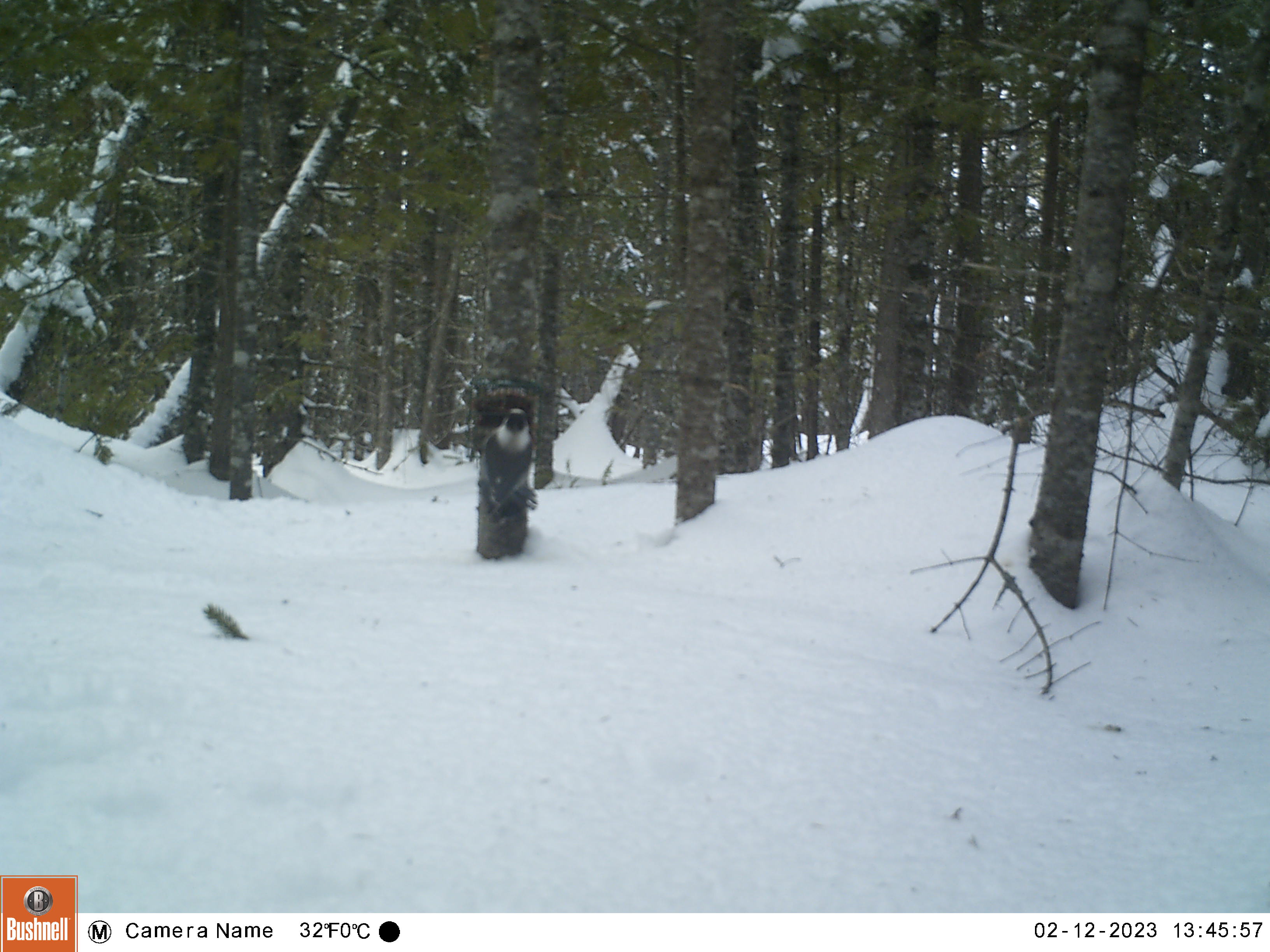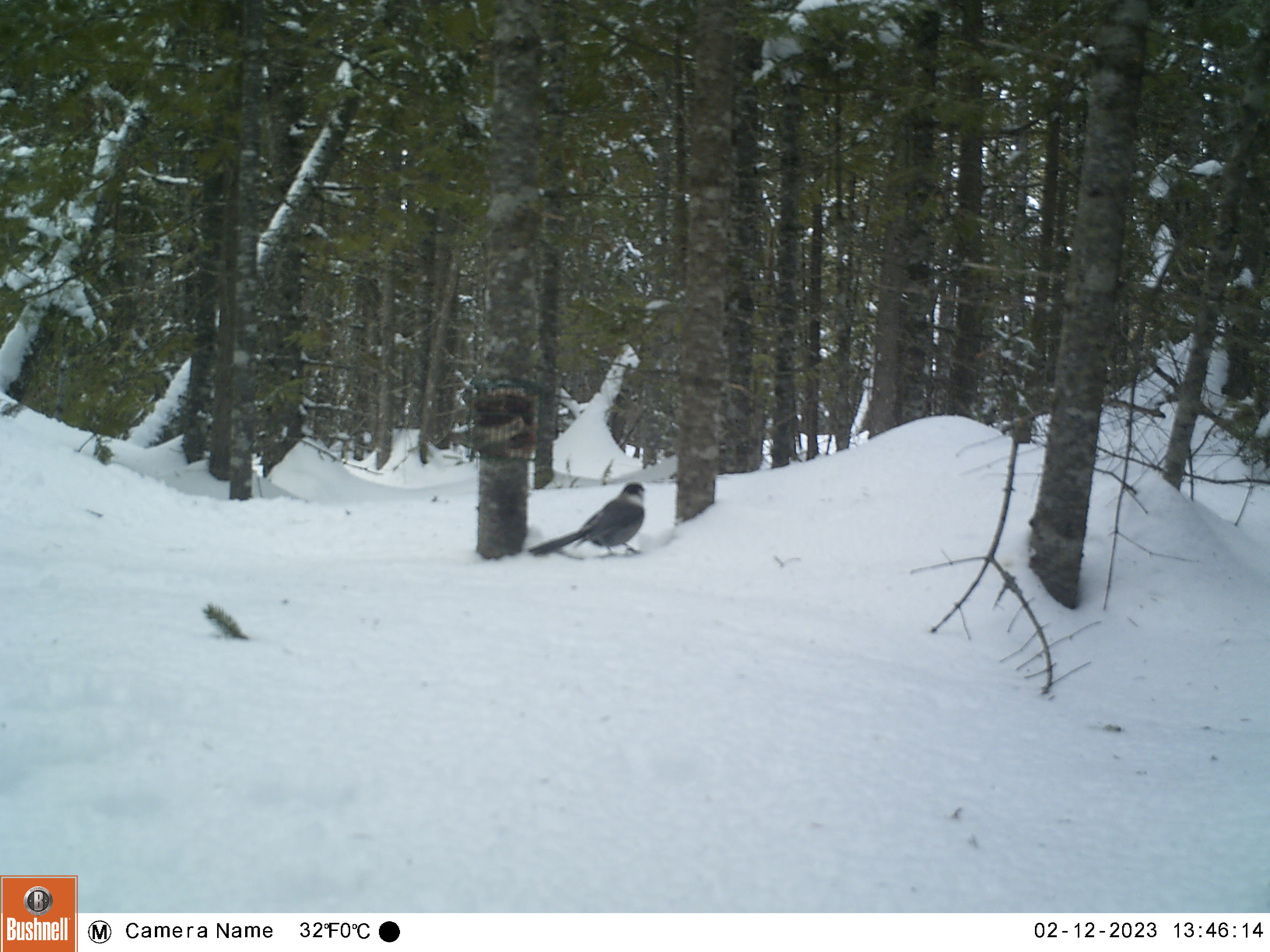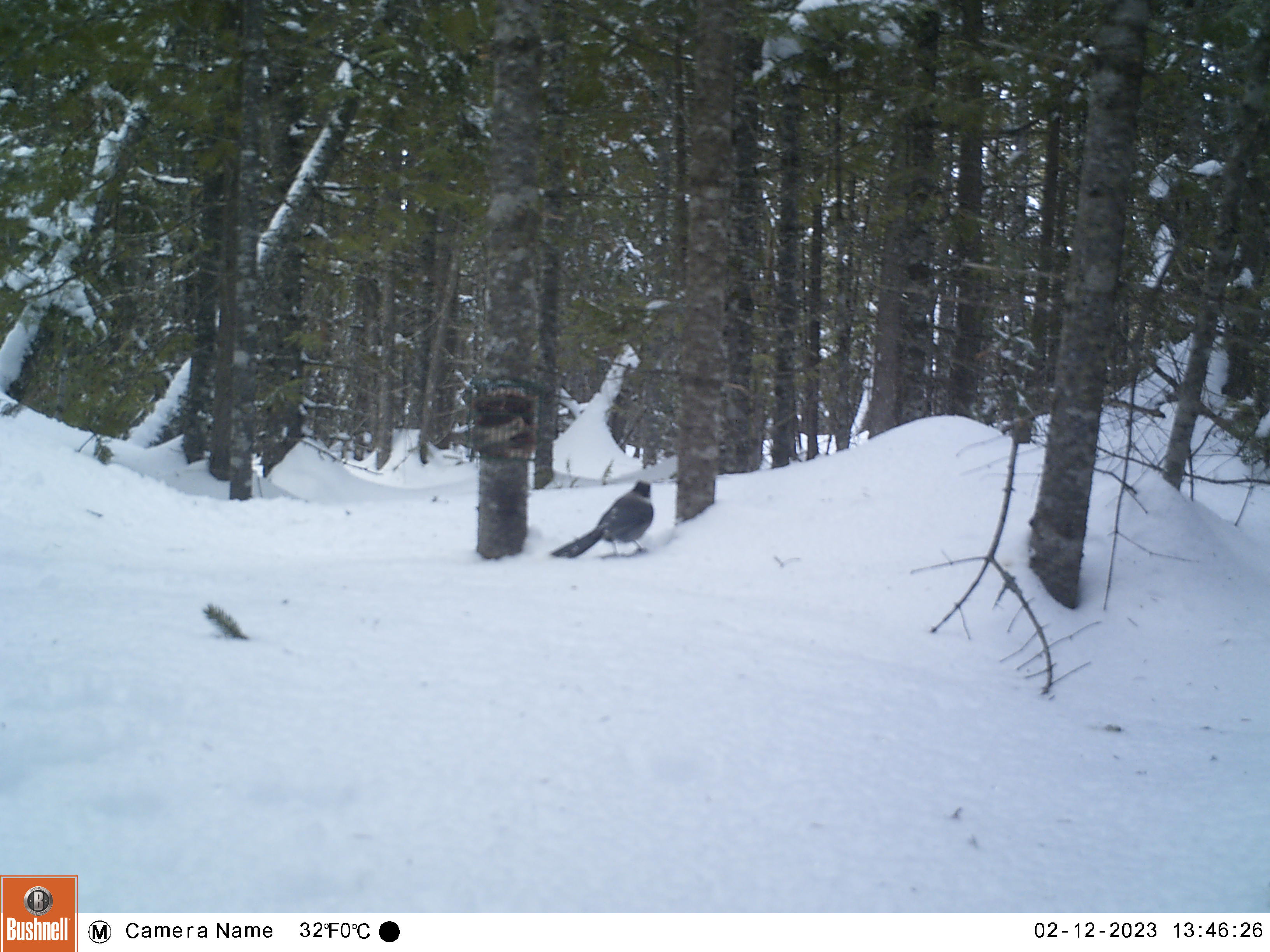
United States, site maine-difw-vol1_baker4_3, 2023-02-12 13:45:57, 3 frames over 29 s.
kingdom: Animalia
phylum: Chordata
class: Aves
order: Passeriformes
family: Corvidae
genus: Perisoreus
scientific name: Perisoreus canadensis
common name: canada jay